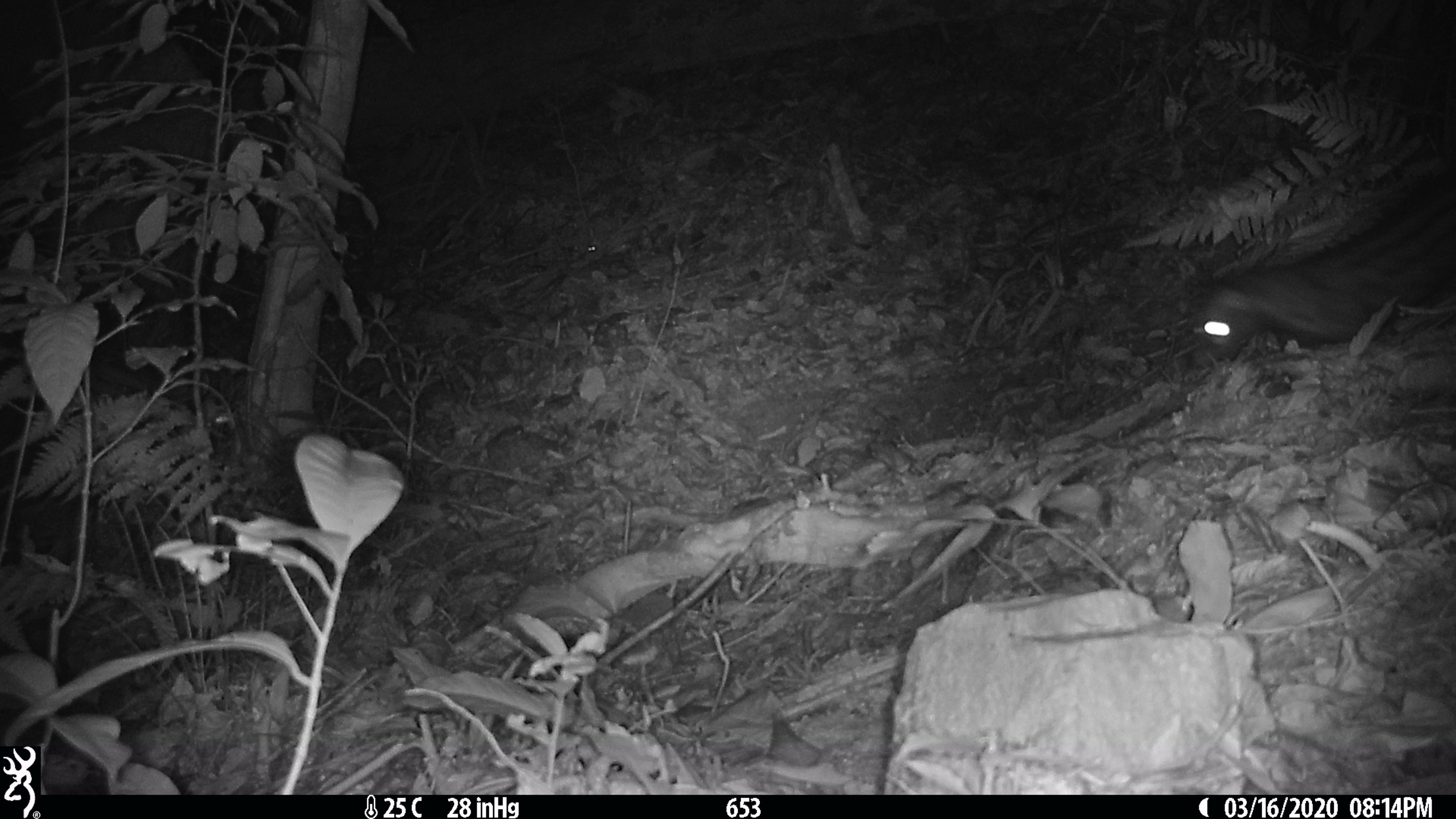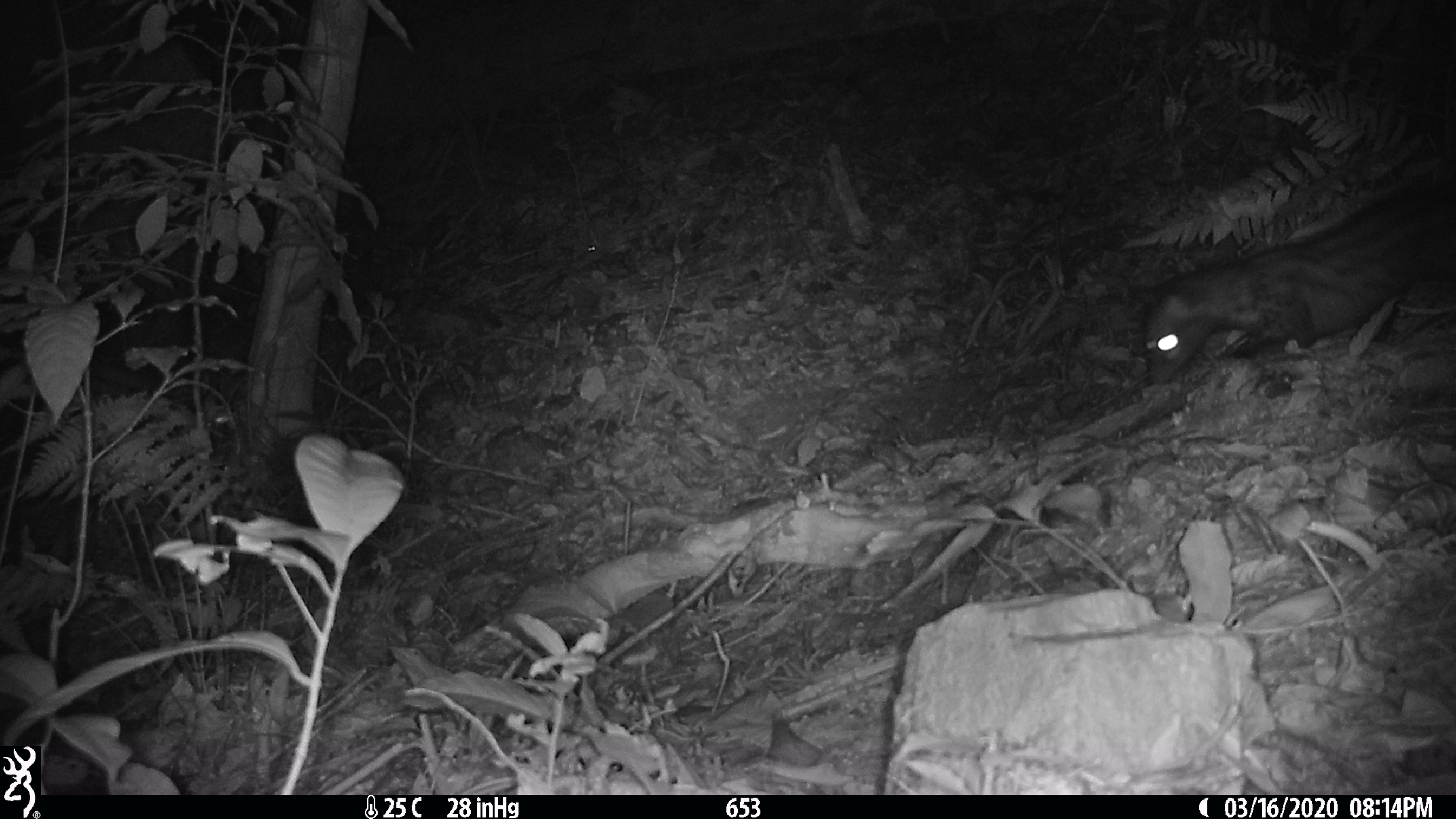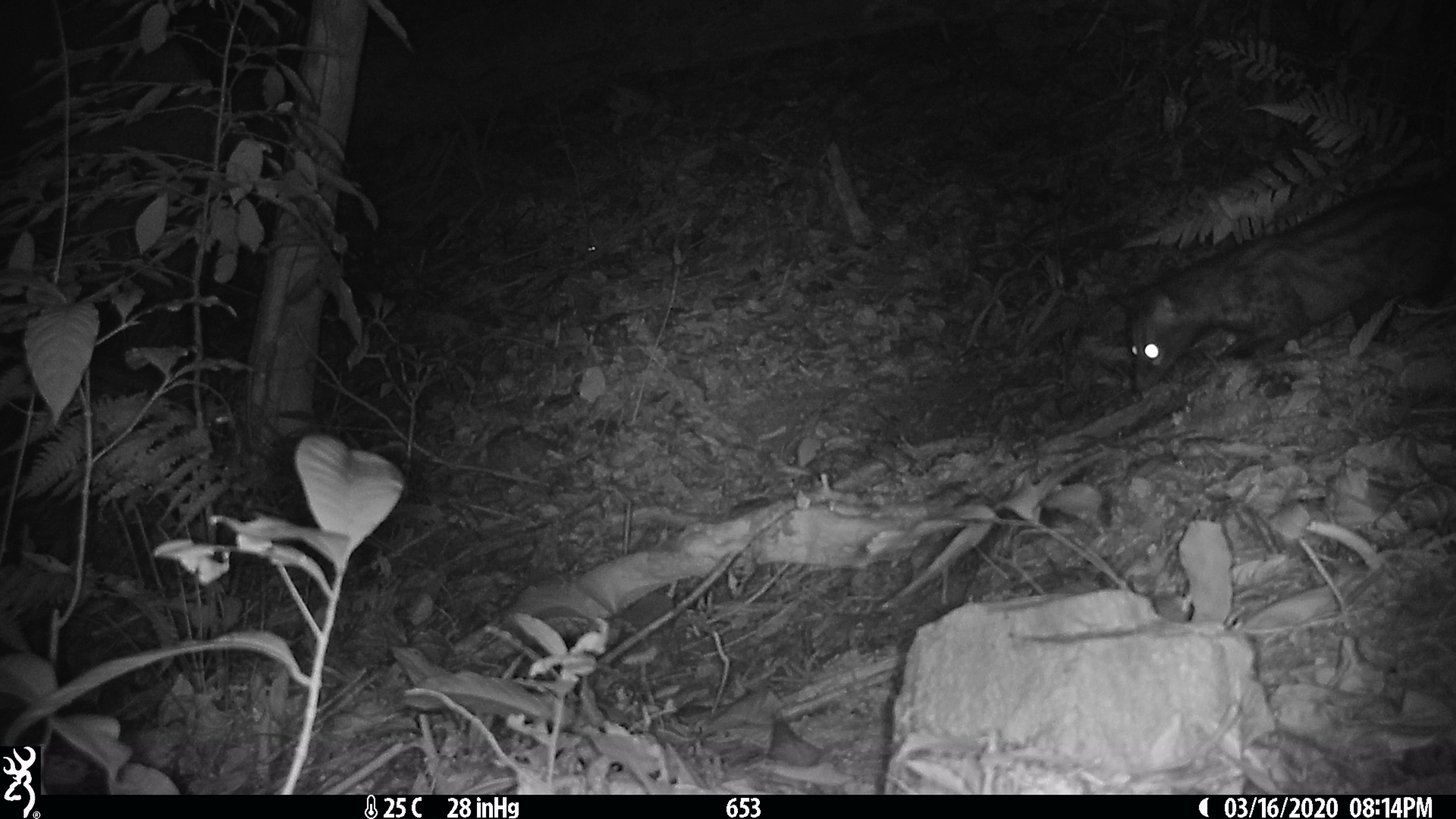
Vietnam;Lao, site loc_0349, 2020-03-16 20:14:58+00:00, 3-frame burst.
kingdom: Animalia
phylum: Chordata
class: Mammalia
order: Carnivora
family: Viverridae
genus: Paradoxurus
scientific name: Paradoxurus hermaphroditus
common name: common palm civet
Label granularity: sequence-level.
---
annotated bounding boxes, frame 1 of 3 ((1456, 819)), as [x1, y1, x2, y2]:
common palm civet: [1188, 167, 1455, 369]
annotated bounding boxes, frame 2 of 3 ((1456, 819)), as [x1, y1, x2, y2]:
common palm civet: [1125, 179, 1456, 385]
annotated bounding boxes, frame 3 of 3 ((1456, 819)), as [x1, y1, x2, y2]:
common palm civet: [1108, 150, 1456, 393]